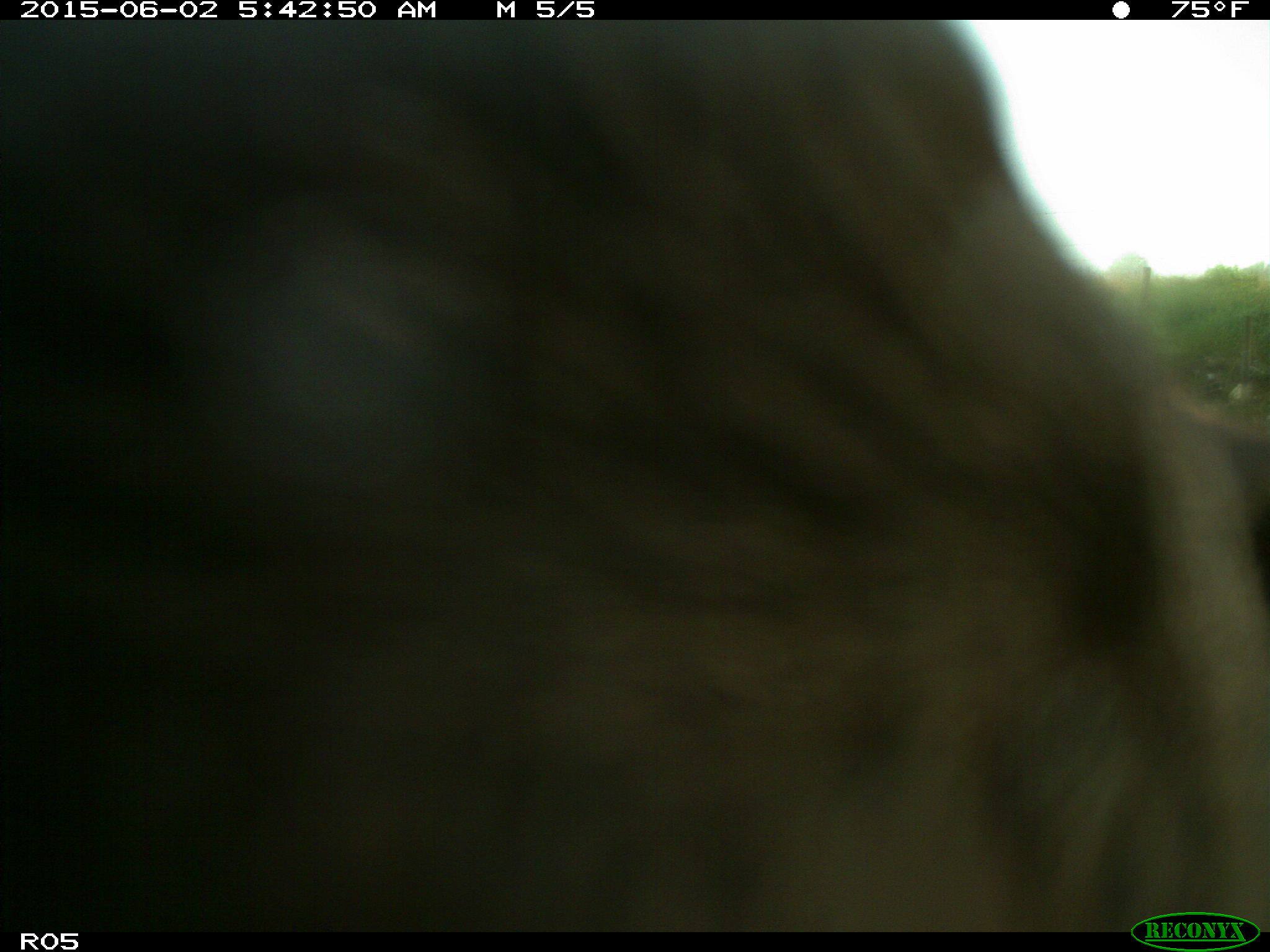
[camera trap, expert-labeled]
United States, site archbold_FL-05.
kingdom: Animalia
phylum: Chordata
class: Mammalia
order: Artiodactyla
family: Bovidae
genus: Bos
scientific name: Bos taurus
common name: domestic cow